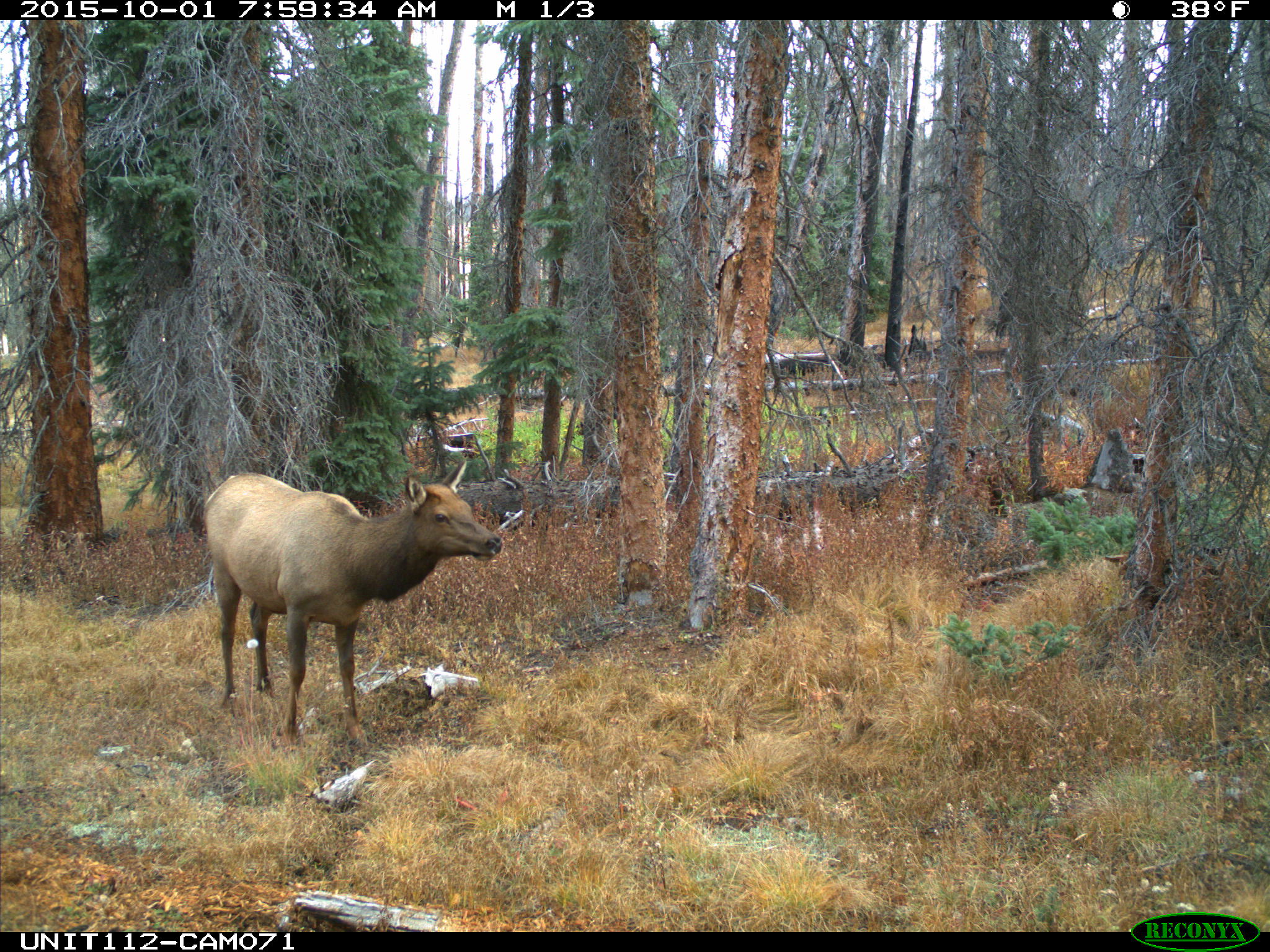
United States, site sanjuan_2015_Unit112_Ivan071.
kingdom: Animalia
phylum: Chordata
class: Mammalia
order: Artiodactyla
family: Cervidae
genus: Cervus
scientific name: Cervus elaphus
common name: red deer